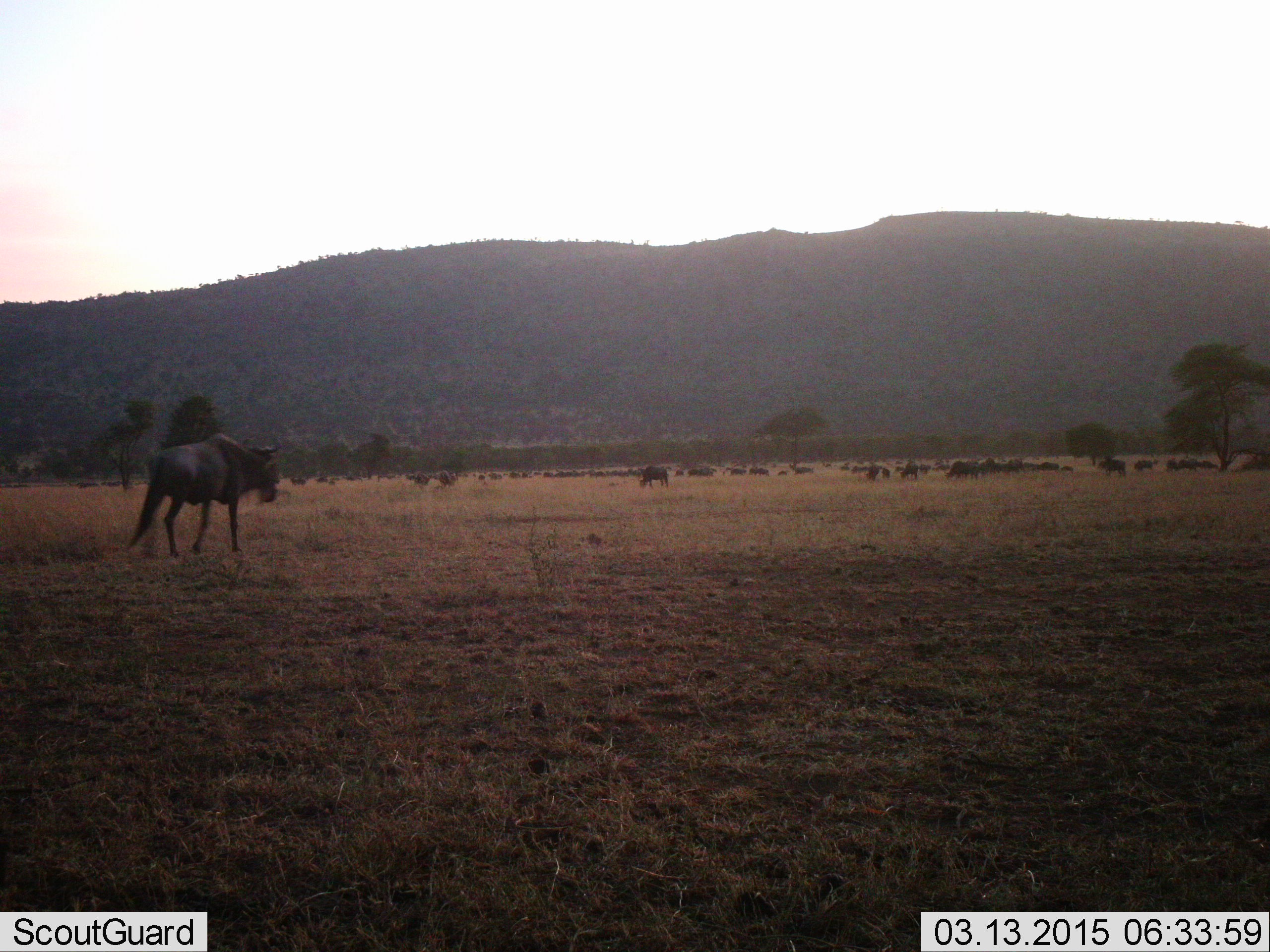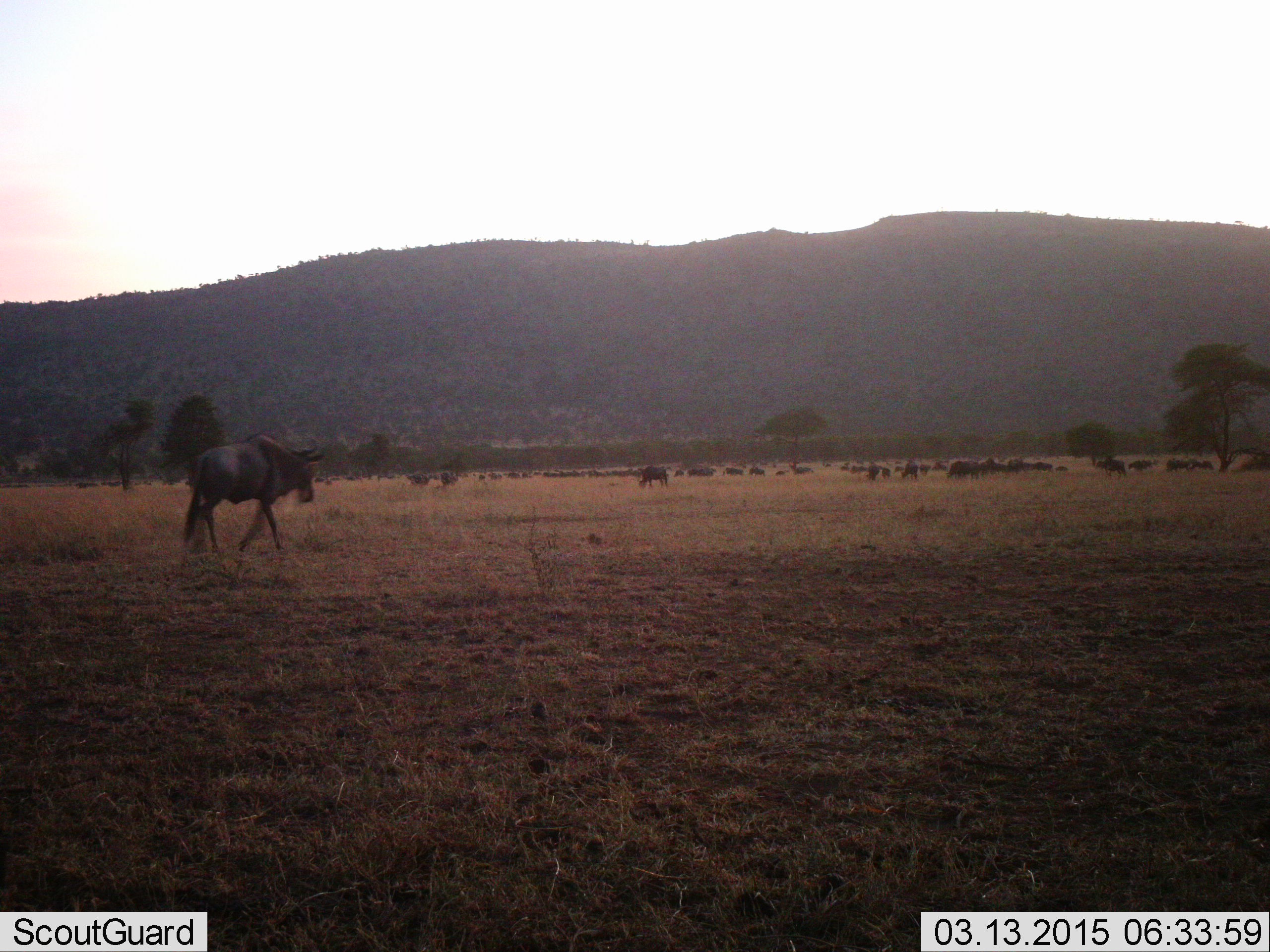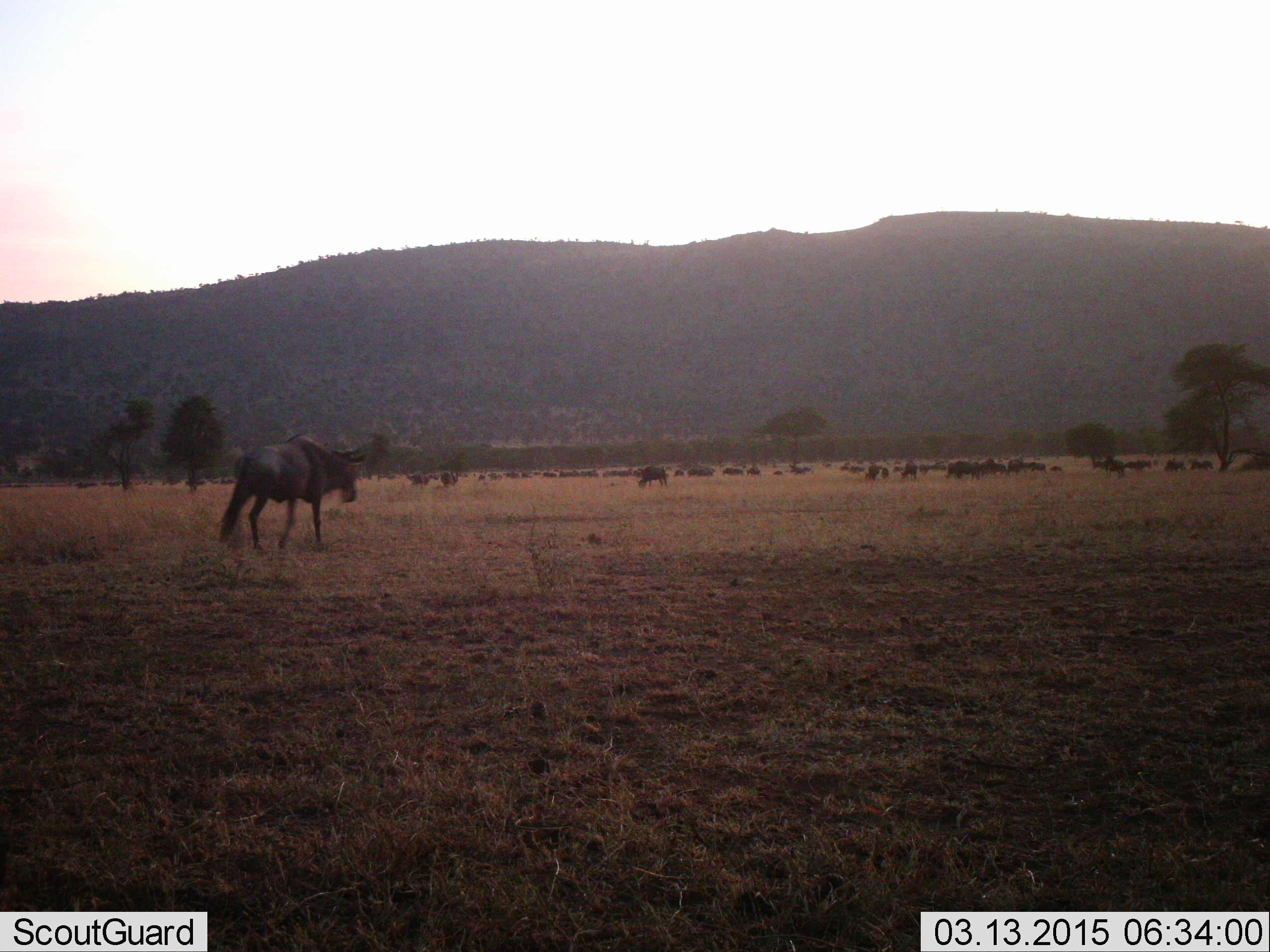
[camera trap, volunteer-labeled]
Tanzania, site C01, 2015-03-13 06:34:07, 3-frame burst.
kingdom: Animalia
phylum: Chordata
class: Mammalia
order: Artiodactyla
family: Bovidae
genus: Connochaetes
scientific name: Connochaetes taurinus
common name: blue wildebeest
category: wildebeest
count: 11-50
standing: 20%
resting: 0%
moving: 80%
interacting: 0%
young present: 0%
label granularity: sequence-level